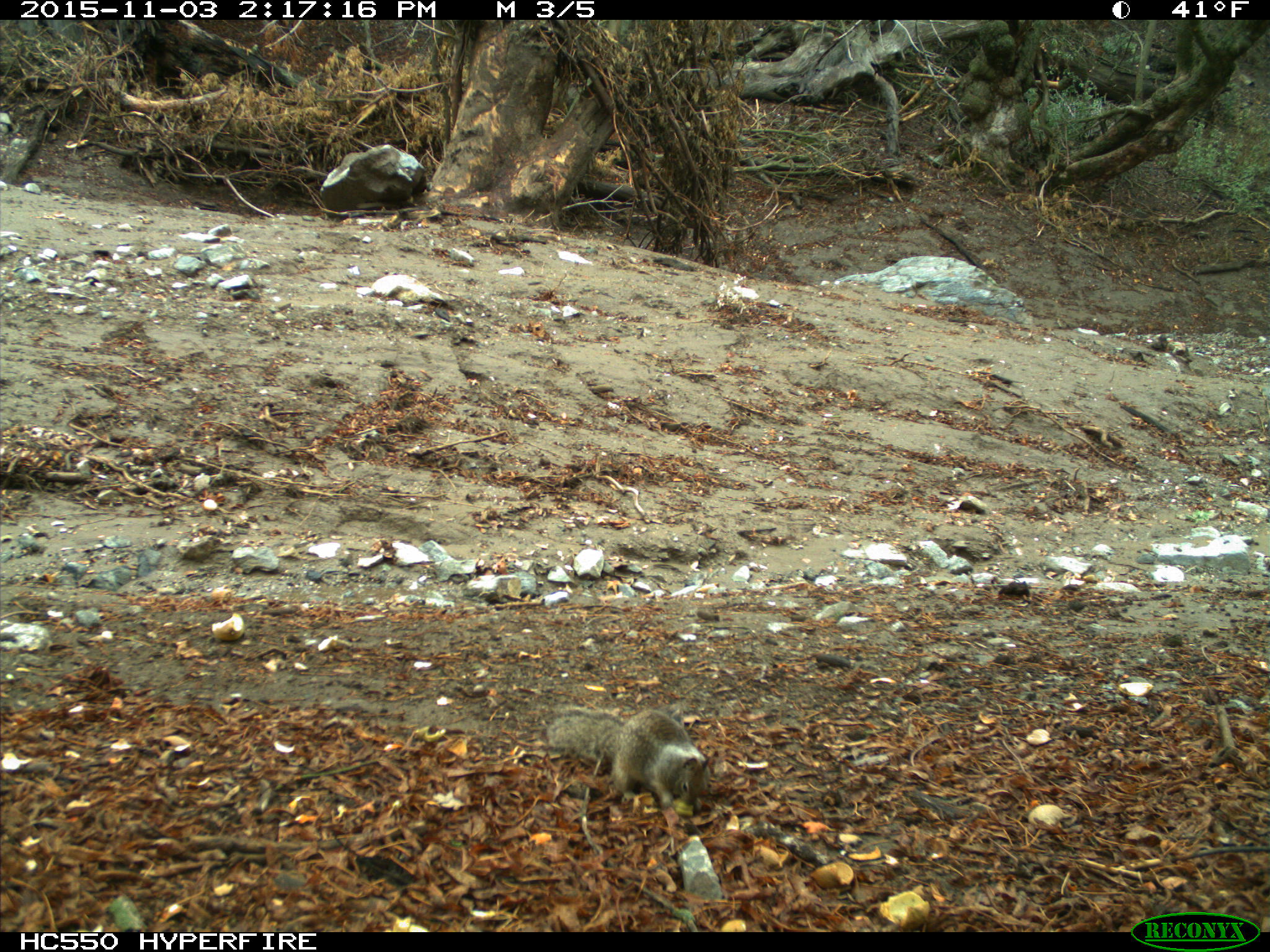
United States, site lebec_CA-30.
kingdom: Animalia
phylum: Chordata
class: Mammalia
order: Rodentia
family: Sciuridae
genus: Otospermophilus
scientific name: Otospermophilus beecheyi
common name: california ground squirrel